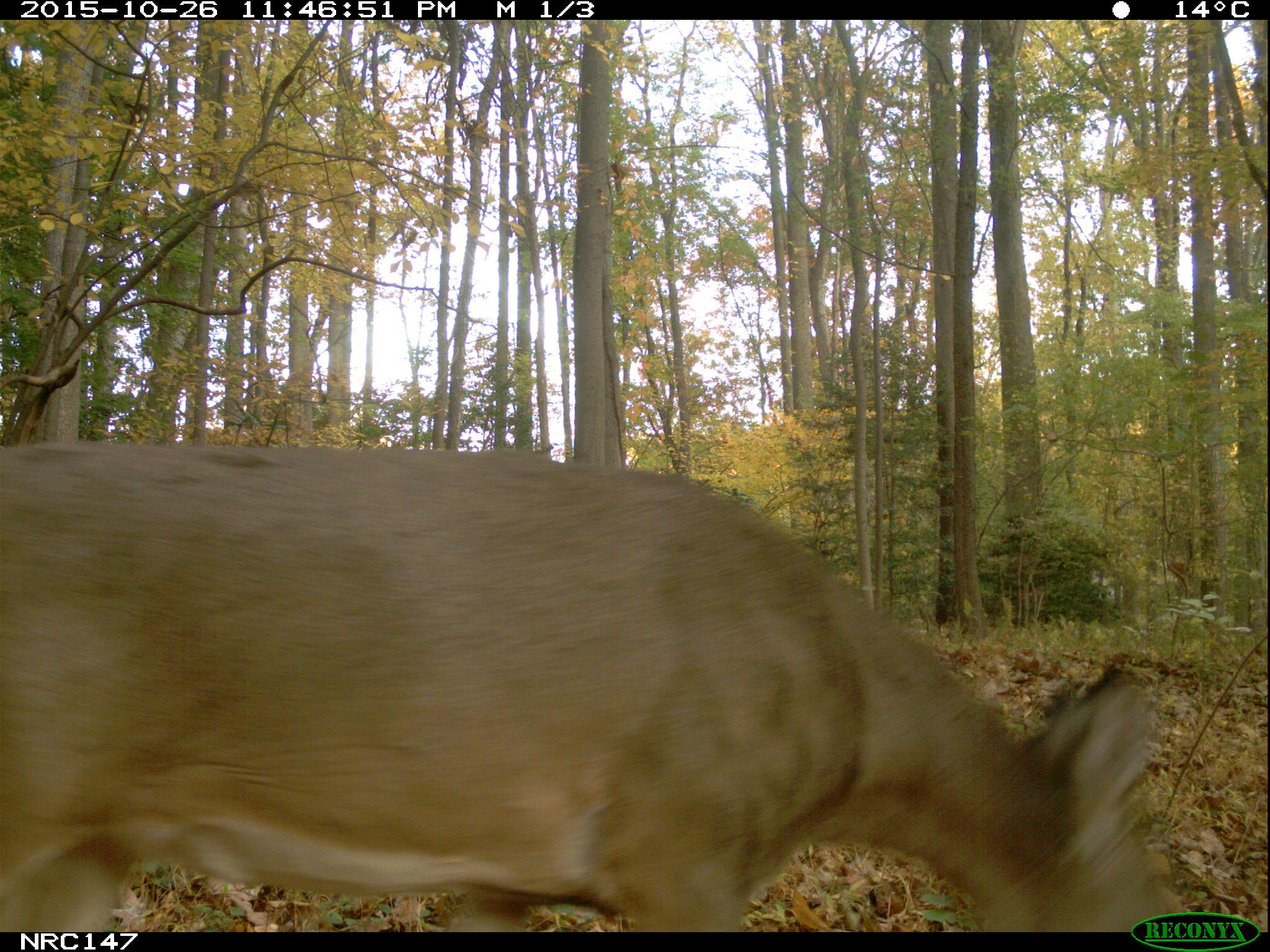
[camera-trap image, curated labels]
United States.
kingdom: Animalia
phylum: Chordata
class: Mammalia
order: Artiodactyla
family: Cervidae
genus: Odocoileus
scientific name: Odocoileus virginianus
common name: white-tailed deer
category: White Tailed Deer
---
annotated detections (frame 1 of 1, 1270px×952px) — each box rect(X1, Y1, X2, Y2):
White Tailed Deer: rect(0, 438, 1196, 932)